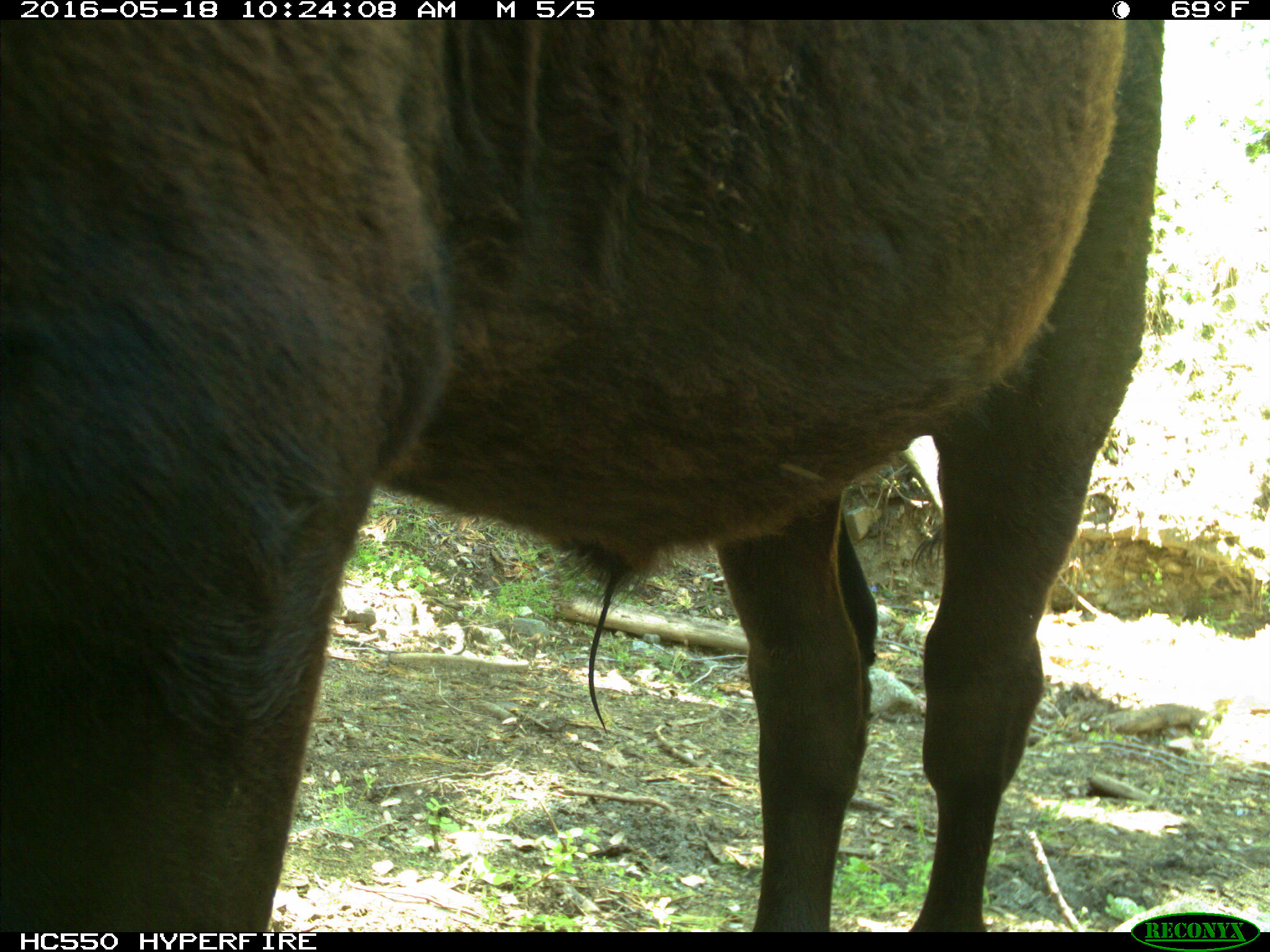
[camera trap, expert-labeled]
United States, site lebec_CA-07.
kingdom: Animalia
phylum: Chordata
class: Mammalia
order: Artiodactyla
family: Bovidae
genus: Bos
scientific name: Bos taurus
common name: domestic cow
Bos taurus (domestic cow).